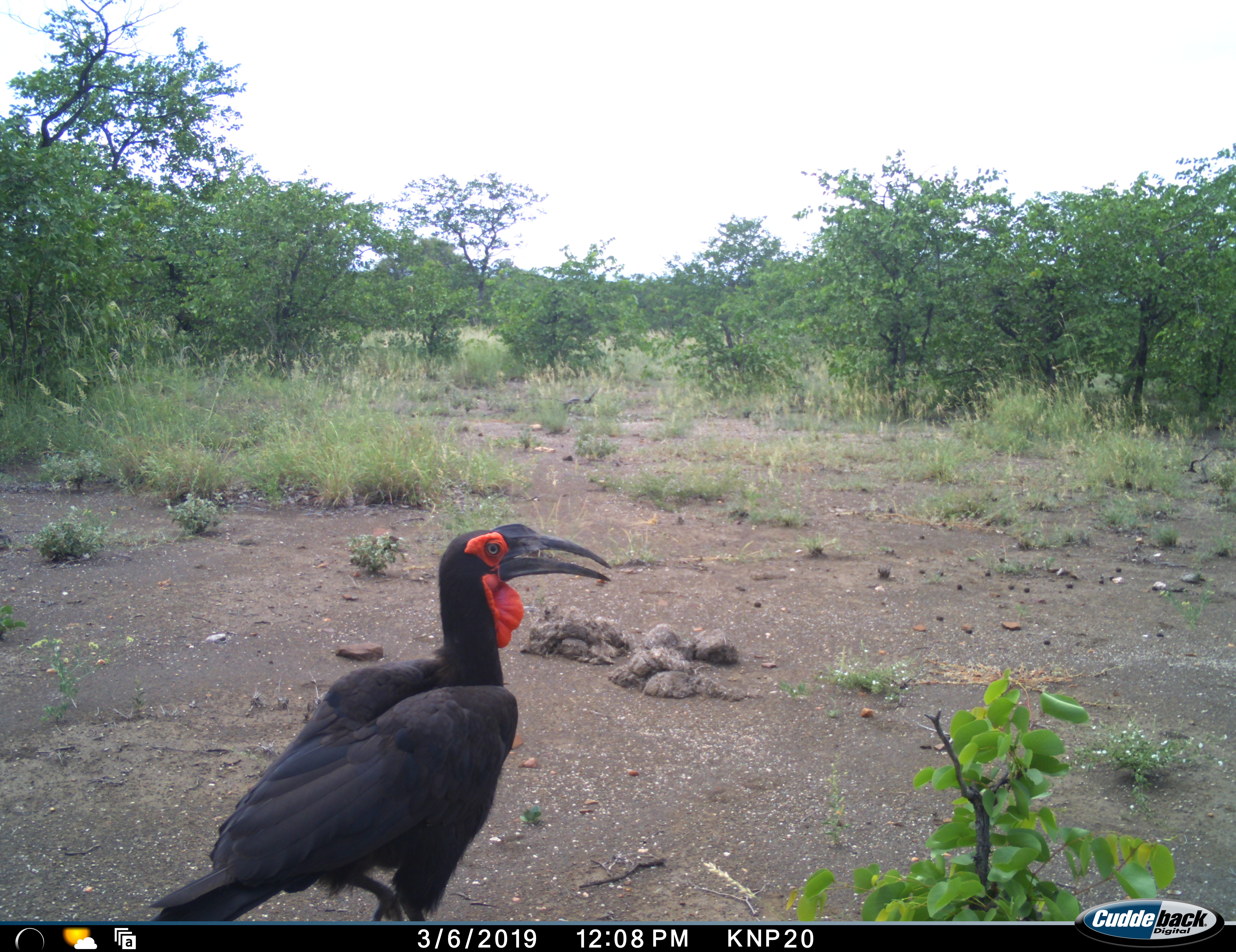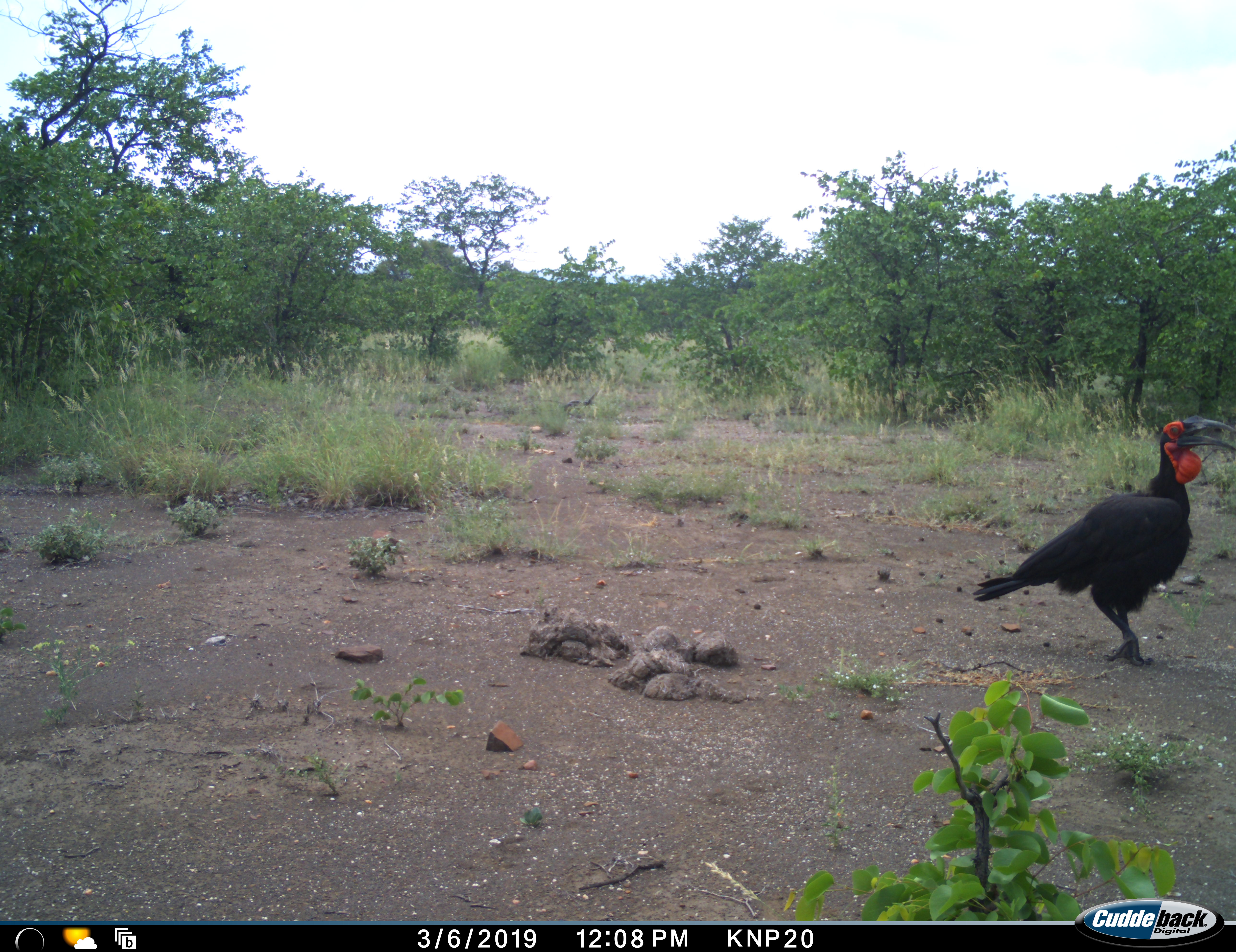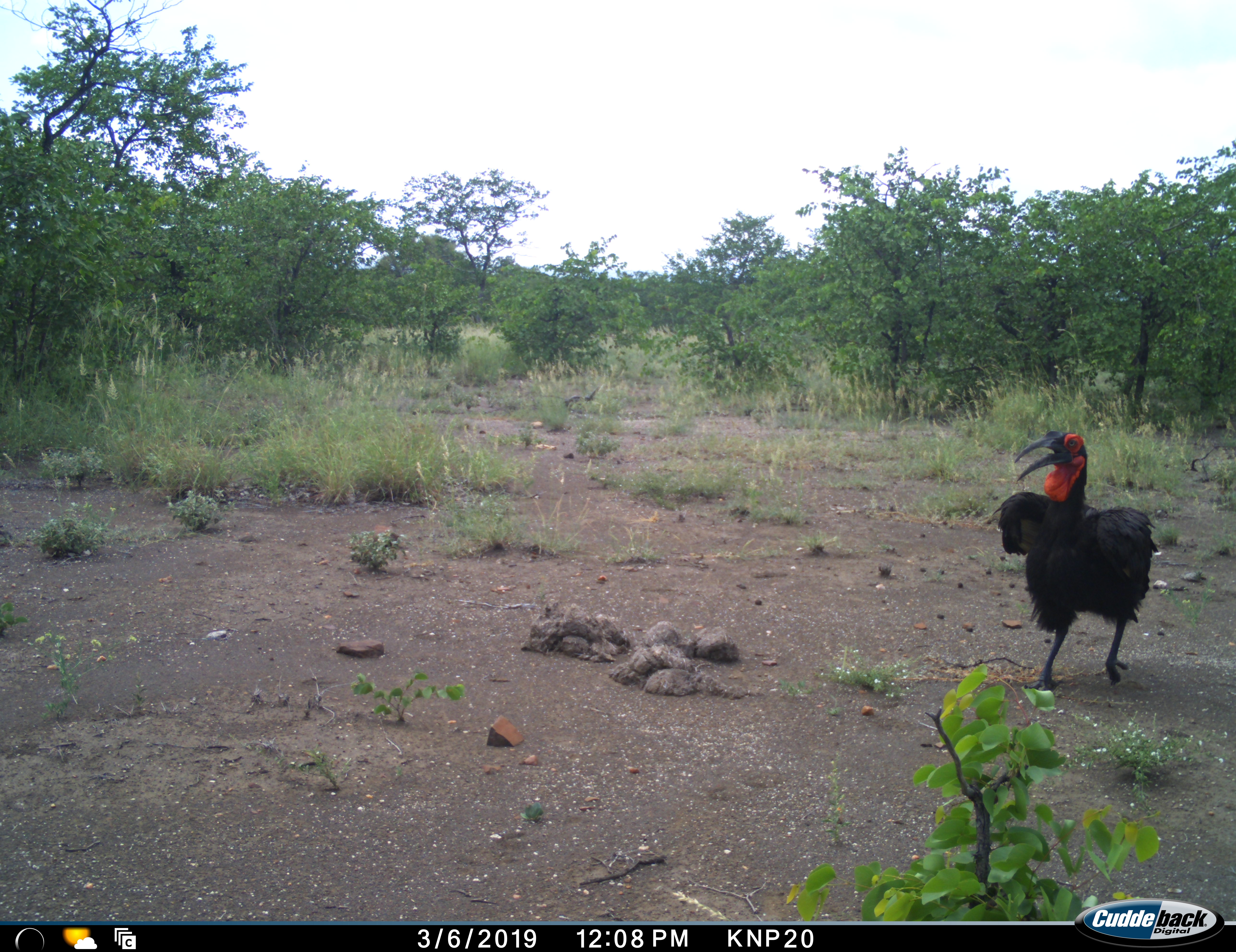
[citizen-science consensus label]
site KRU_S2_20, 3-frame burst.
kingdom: Animalia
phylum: Chordata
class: Aves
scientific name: Aves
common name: bird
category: birdother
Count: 1.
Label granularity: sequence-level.